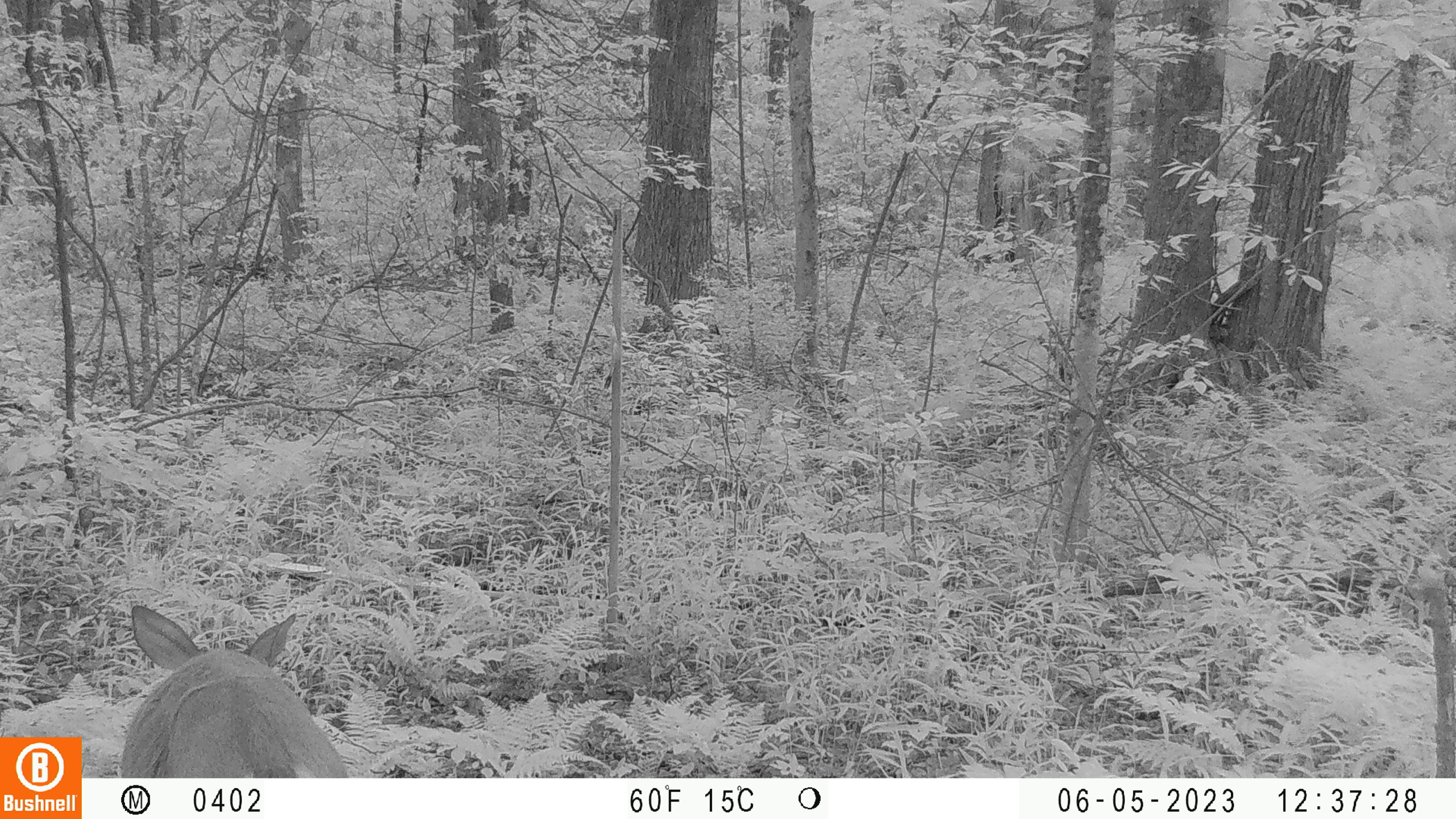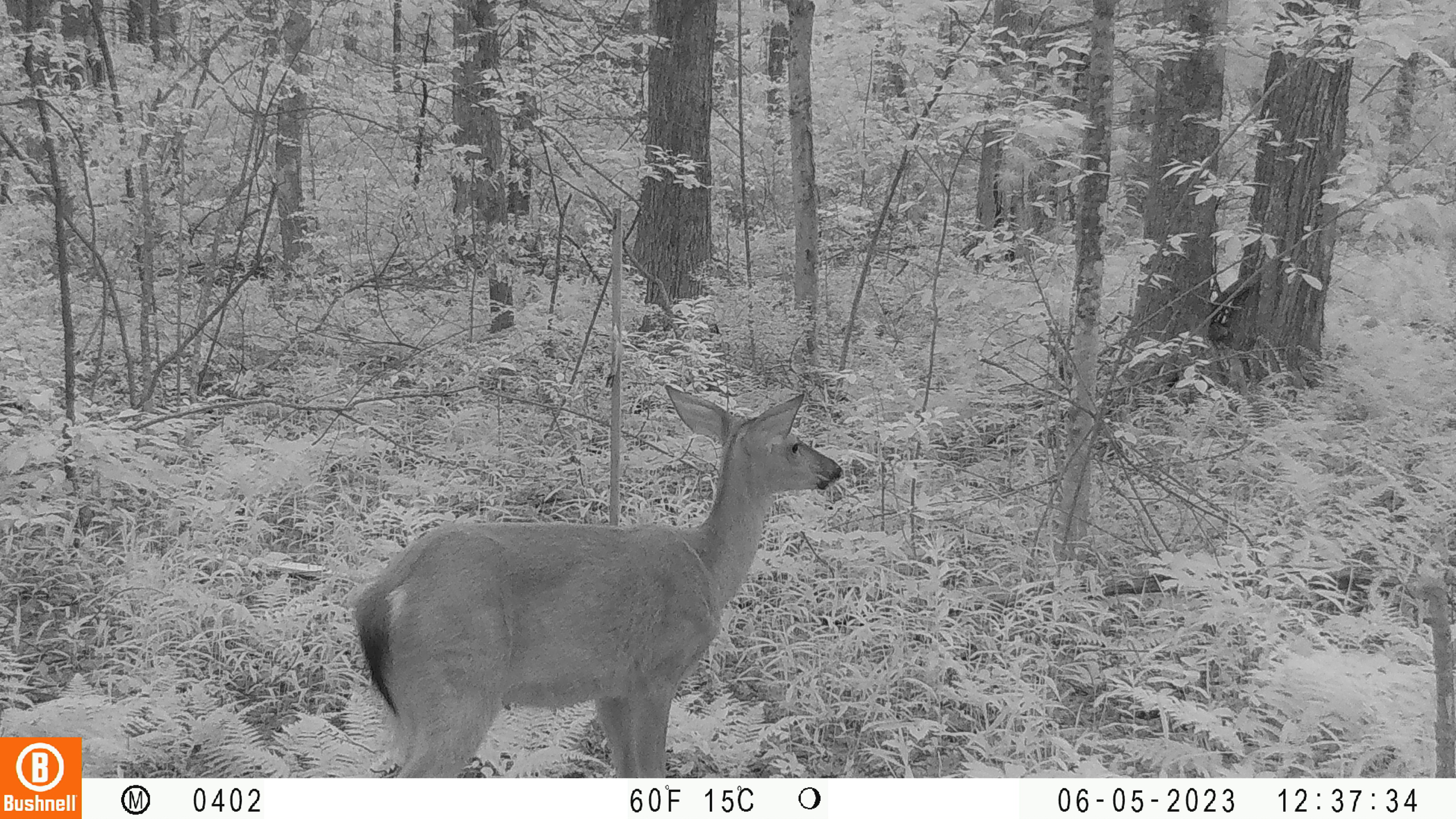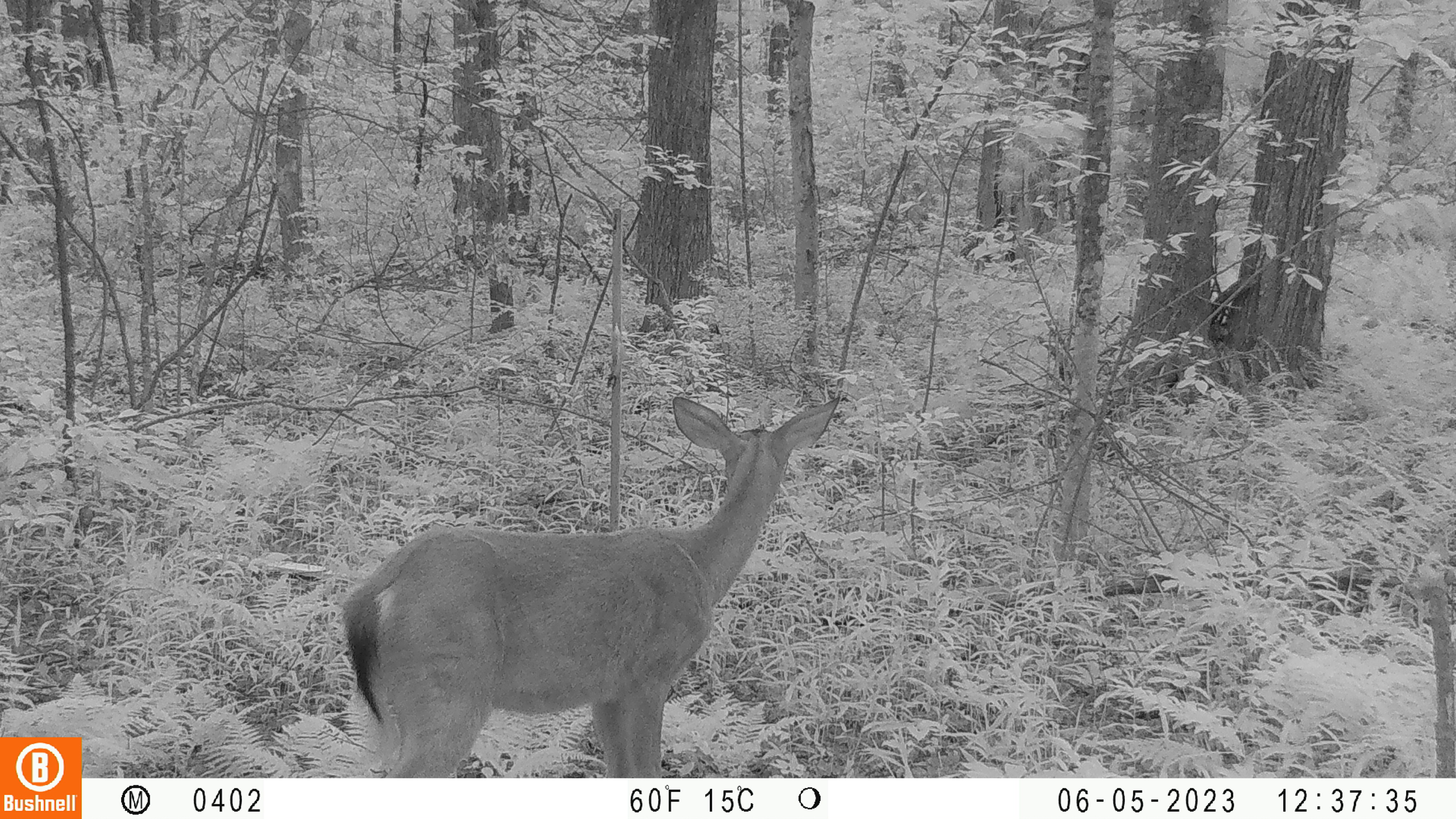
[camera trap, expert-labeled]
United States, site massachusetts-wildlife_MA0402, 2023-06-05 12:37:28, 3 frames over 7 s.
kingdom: Animalia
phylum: Chordata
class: Mammalia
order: Artiodactyla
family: Cervidae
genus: Odocoileus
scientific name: Odocoileus virginianus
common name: white-tailed deer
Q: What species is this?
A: White-tailed deer (Odocoileus virginianus).